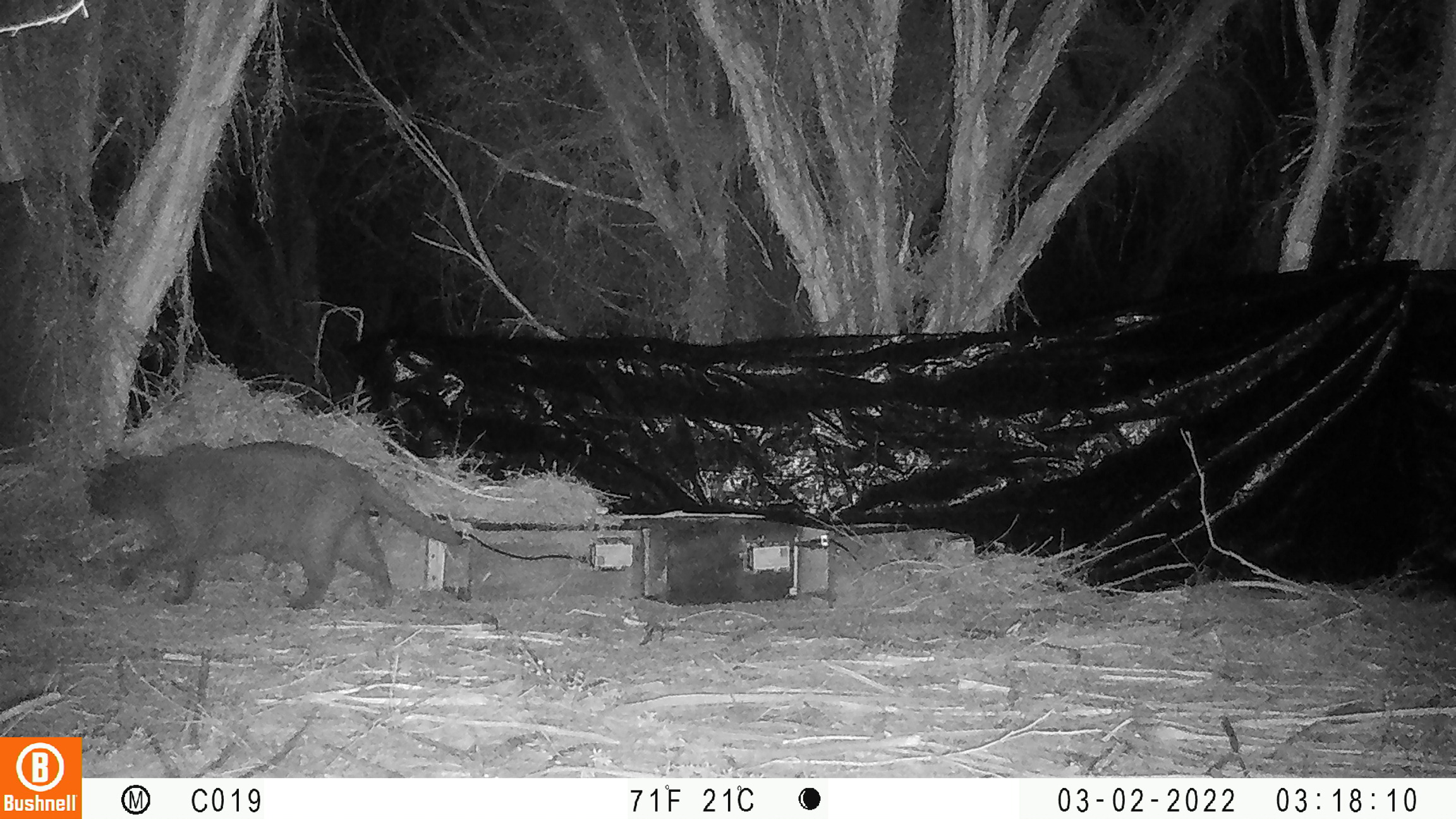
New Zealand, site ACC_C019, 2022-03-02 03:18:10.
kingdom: Animalia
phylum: Chordata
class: Mammalia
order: Carnivora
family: Felidae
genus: Felis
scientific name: Felis catus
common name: domestic cat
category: cat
Cat (domestic cat) (Felis catus).